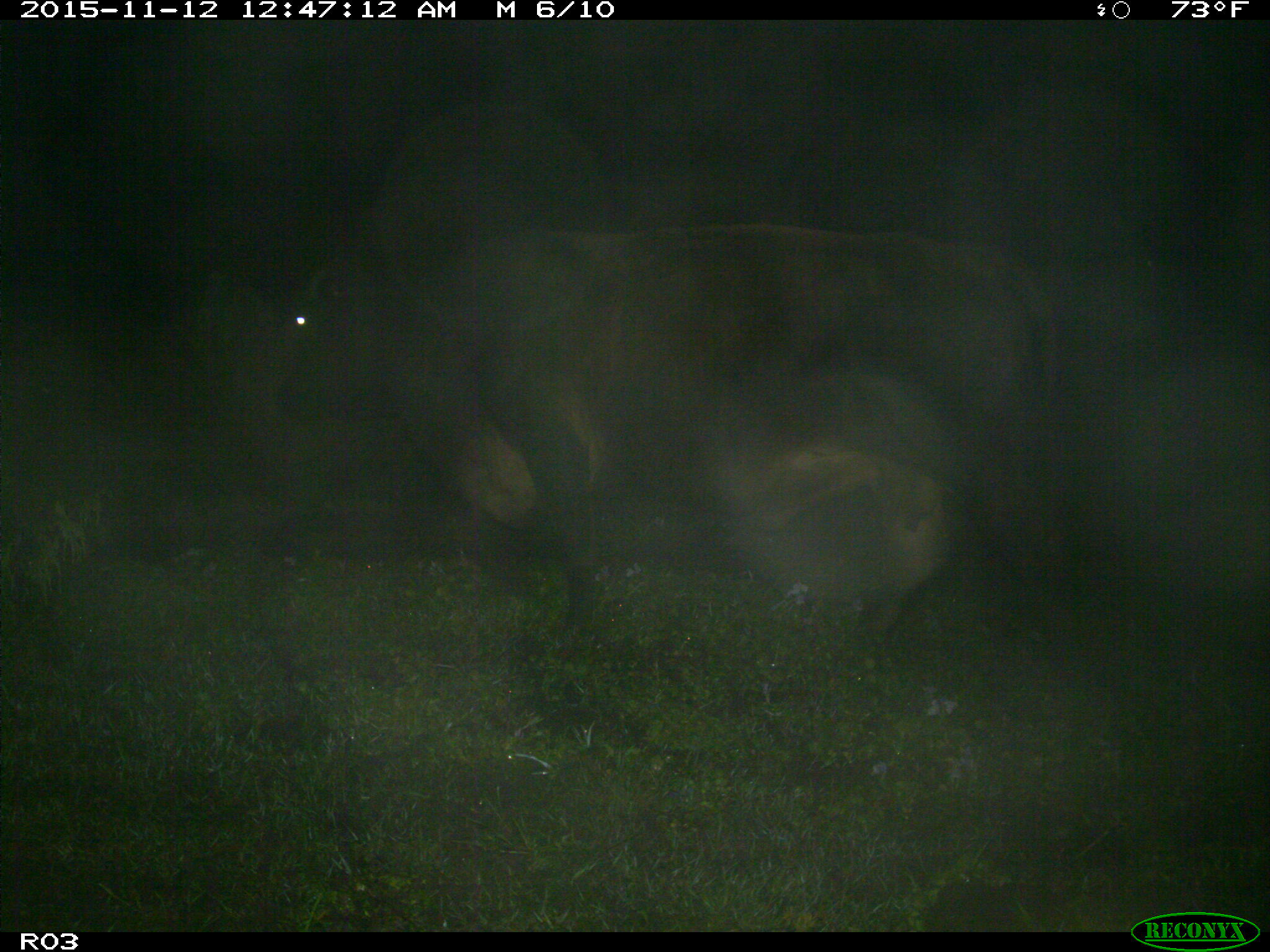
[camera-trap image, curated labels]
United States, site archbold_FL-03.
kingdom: Animalia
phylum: Chordata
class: Mammalia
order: Artiodactyla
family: Bovidae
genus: Bos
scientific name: Bos taurus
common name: domestic cow